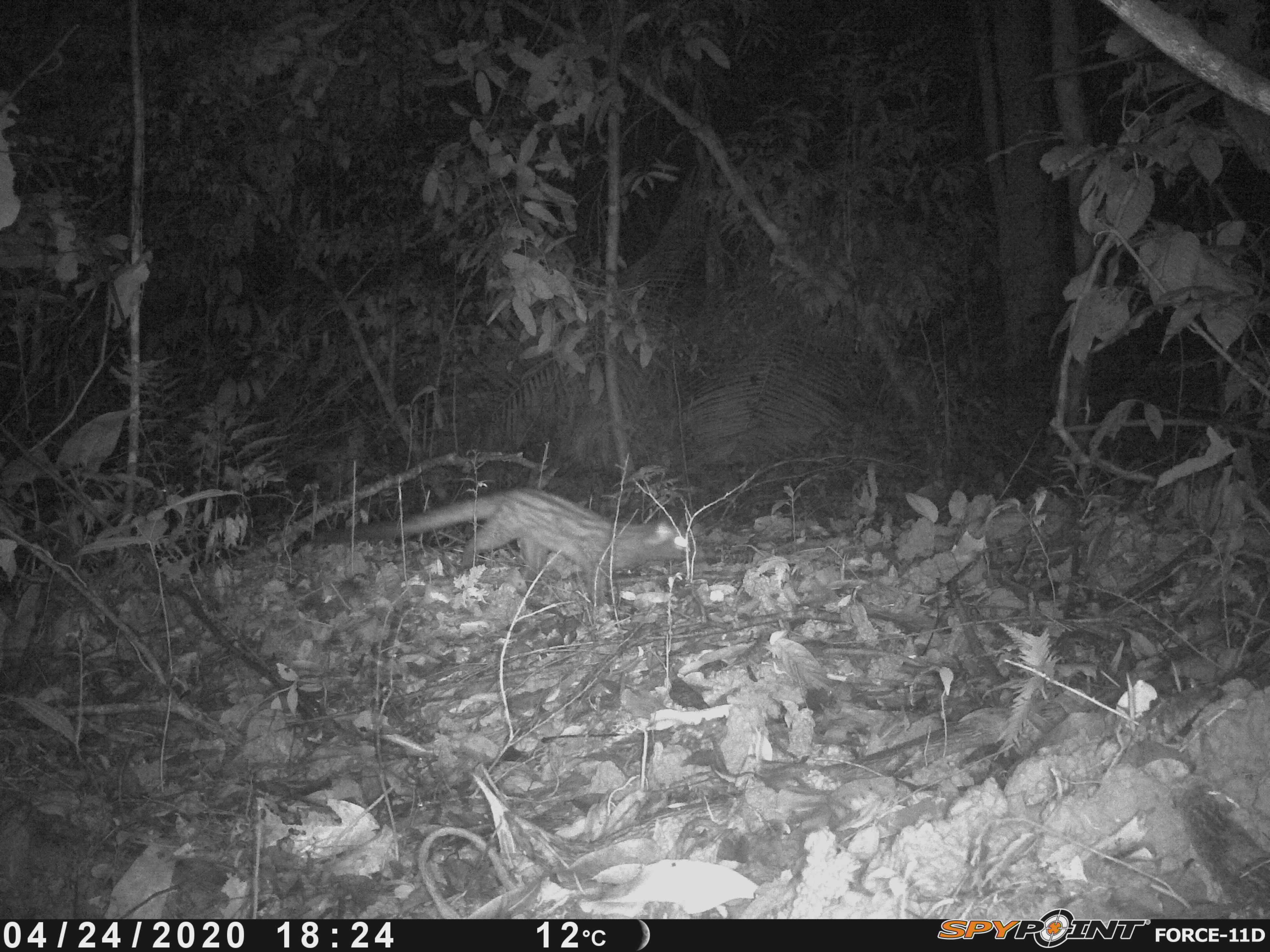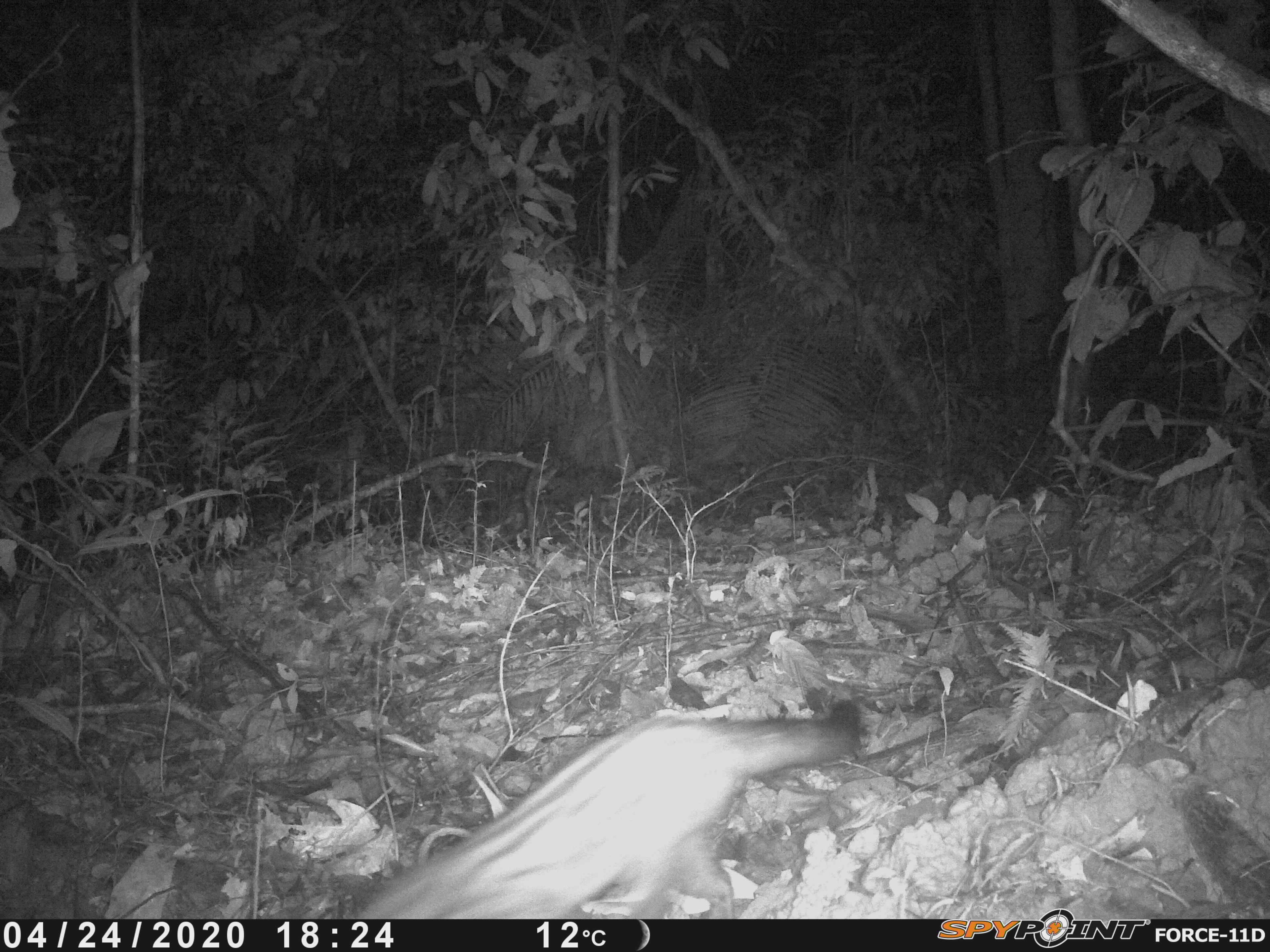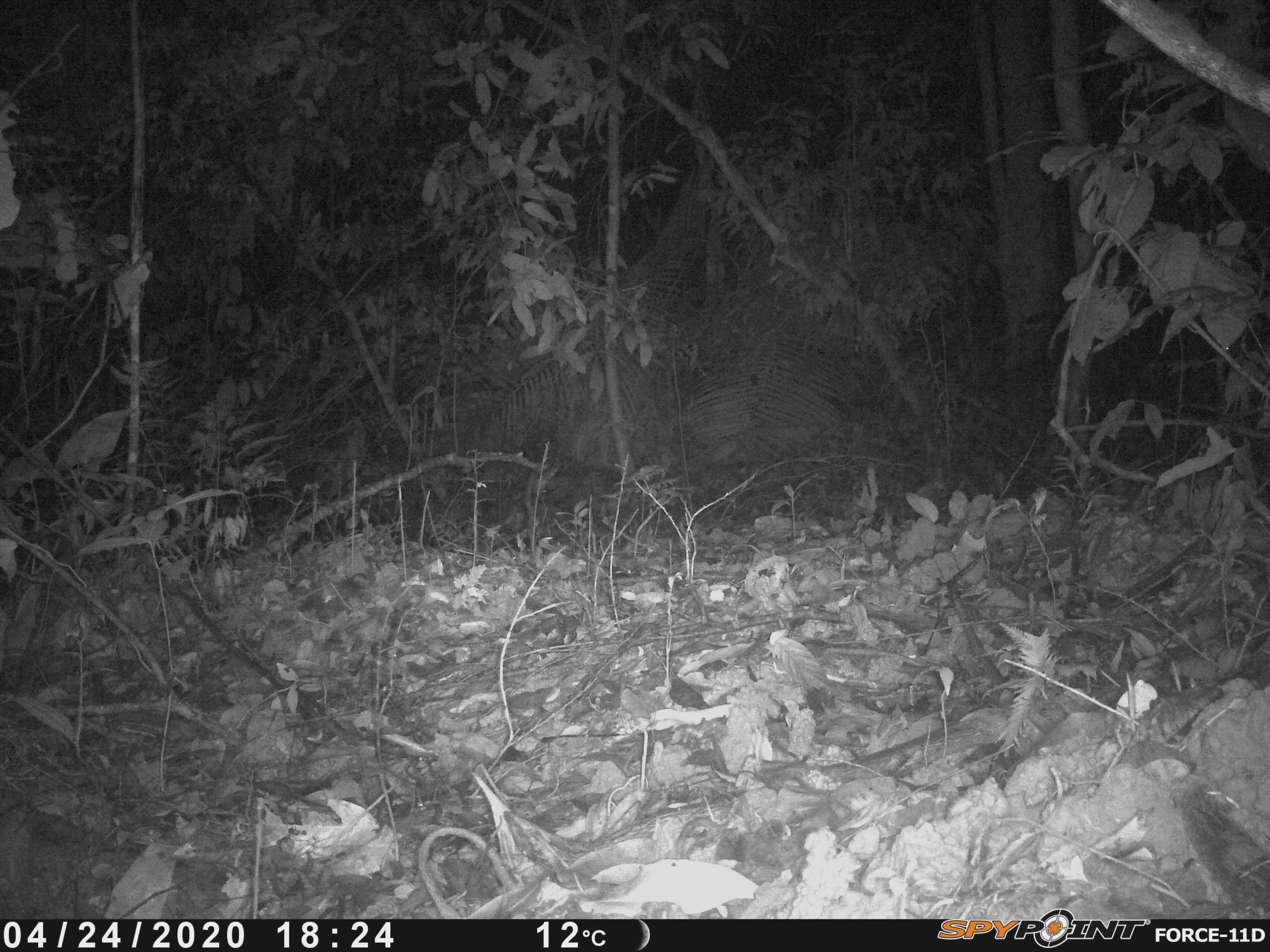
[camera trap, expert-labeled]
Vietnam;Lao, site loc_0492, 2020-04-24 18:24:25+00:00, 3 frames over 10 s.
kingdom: Animalia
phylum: Chordata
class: Mammalia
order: Carnivora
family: Viverridae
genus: Paradoxurus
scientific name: Paradoxurus hermaphroditus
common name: common palm civet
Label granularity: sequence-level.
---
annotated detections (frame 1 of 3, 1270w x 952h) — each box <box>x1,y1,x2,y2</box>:
common palm civet: <box>312,486,704,606</box>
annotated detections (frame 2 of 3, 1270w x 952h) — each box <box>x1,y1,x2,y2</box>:
common palm civet: <box>355,699,860,918</box>